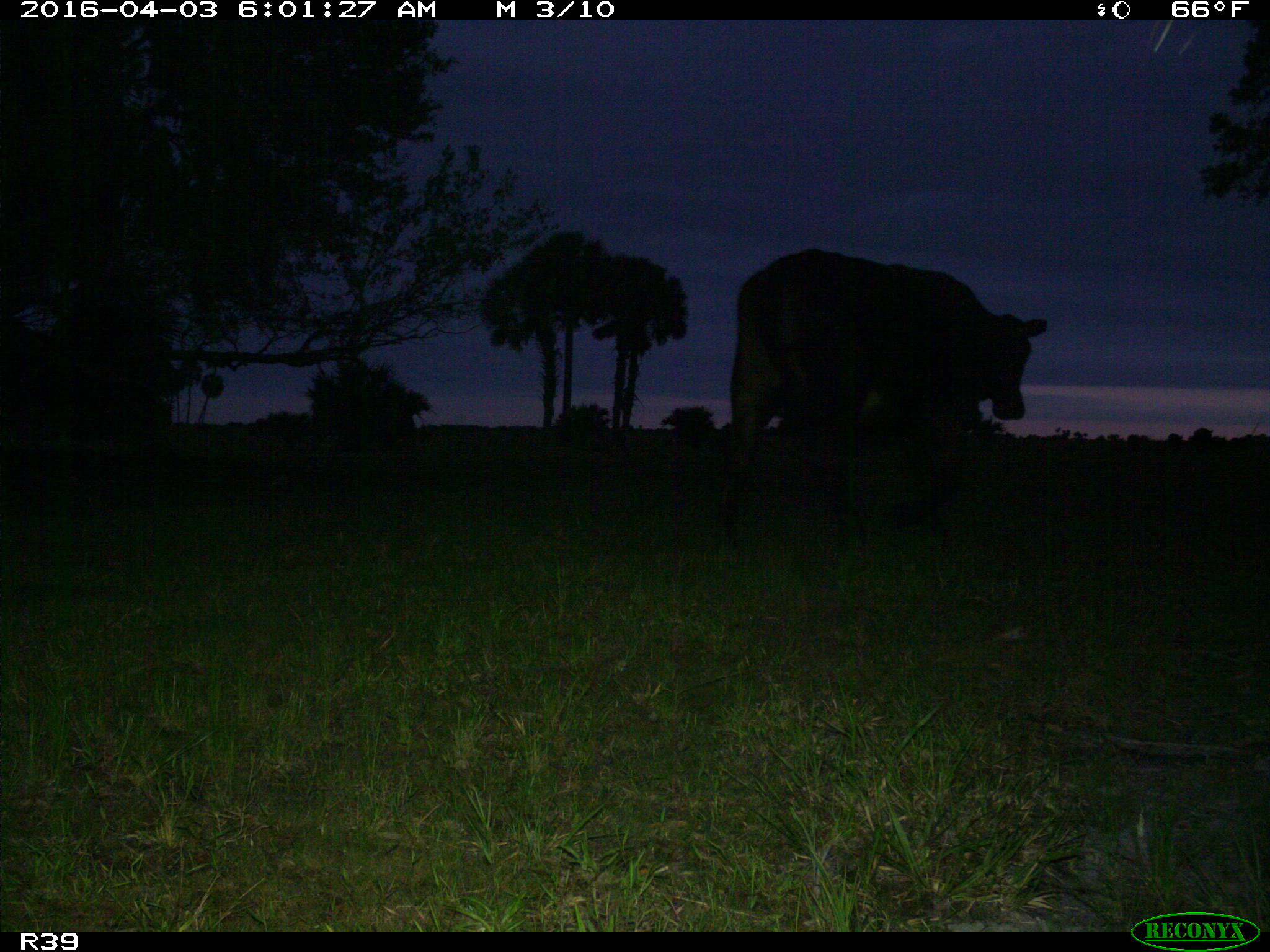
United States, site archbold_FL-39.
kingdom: Animalia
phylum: Chordata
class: Mammalia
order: Artiodactyla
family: Bovidae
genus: Bos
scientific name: Bos taurus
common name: domestic cow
Bos taurus (domestic cow).